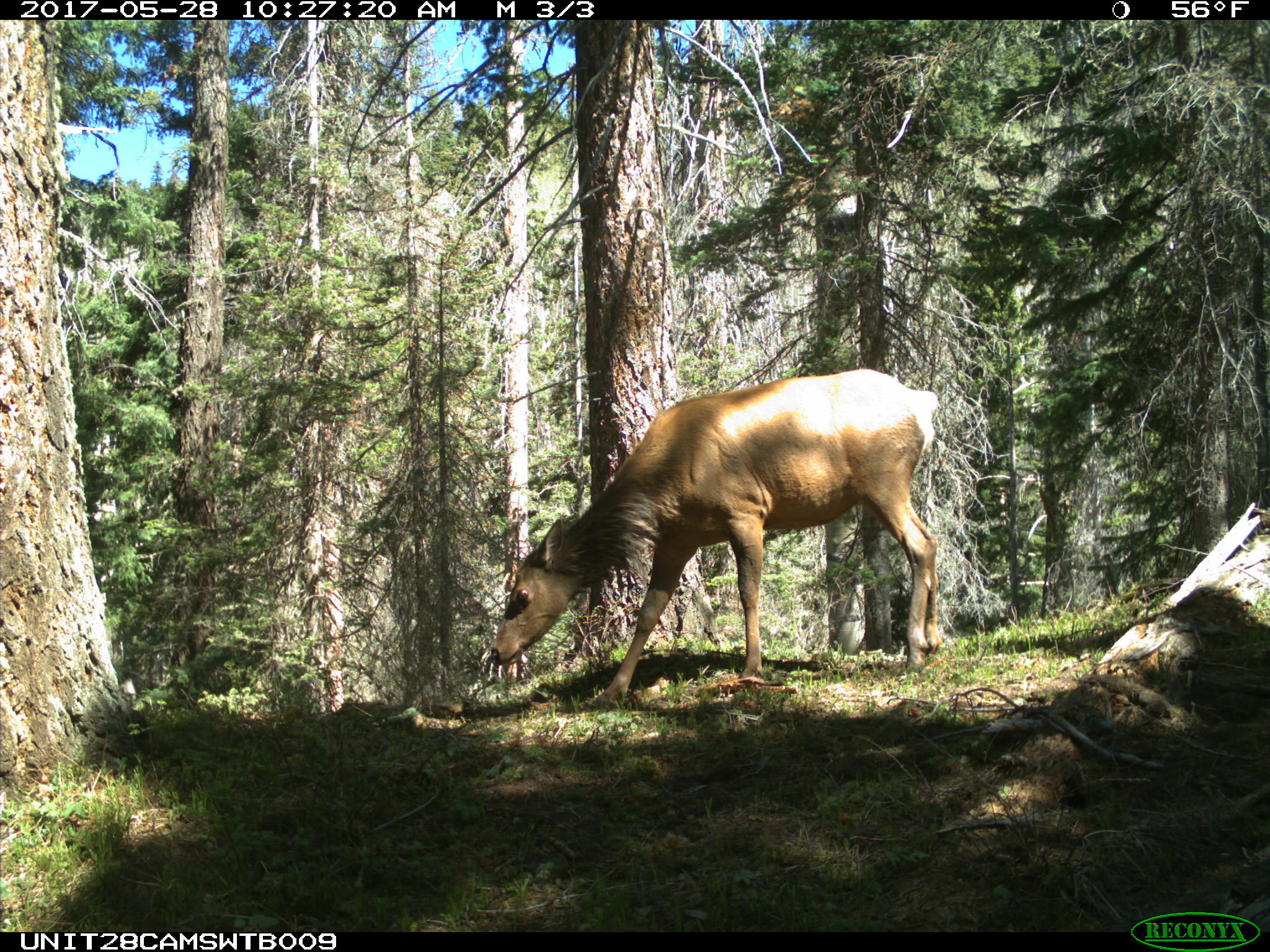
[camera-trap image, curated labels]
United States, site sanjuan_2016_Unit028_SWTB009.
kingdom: Animalia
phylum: Chordata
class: Mammalia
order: Artiodactyla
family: Cervidae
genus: Cervus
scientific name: Cervus elaphus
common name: red deer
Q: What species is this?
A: Cervus elaphus (red deer).